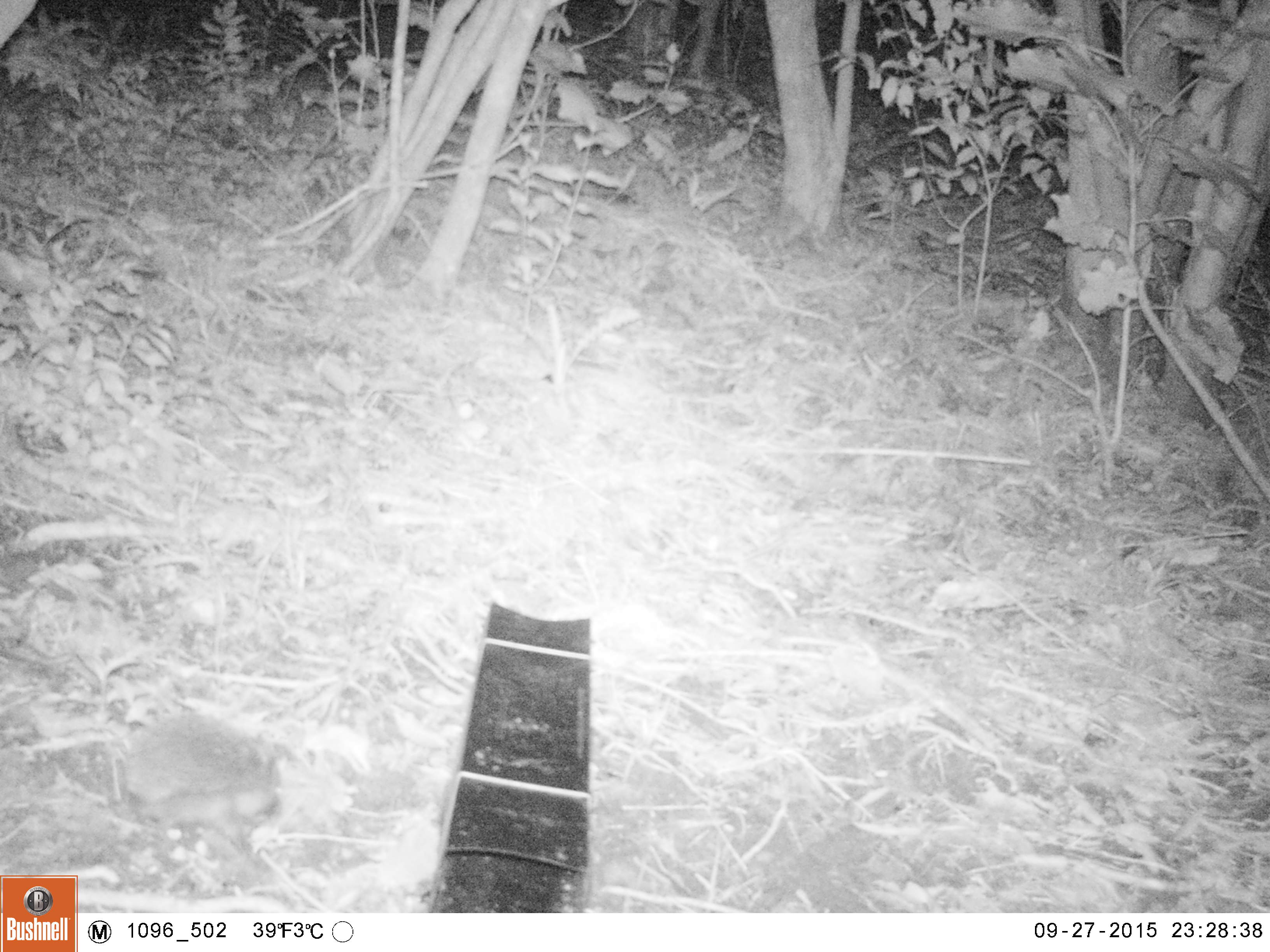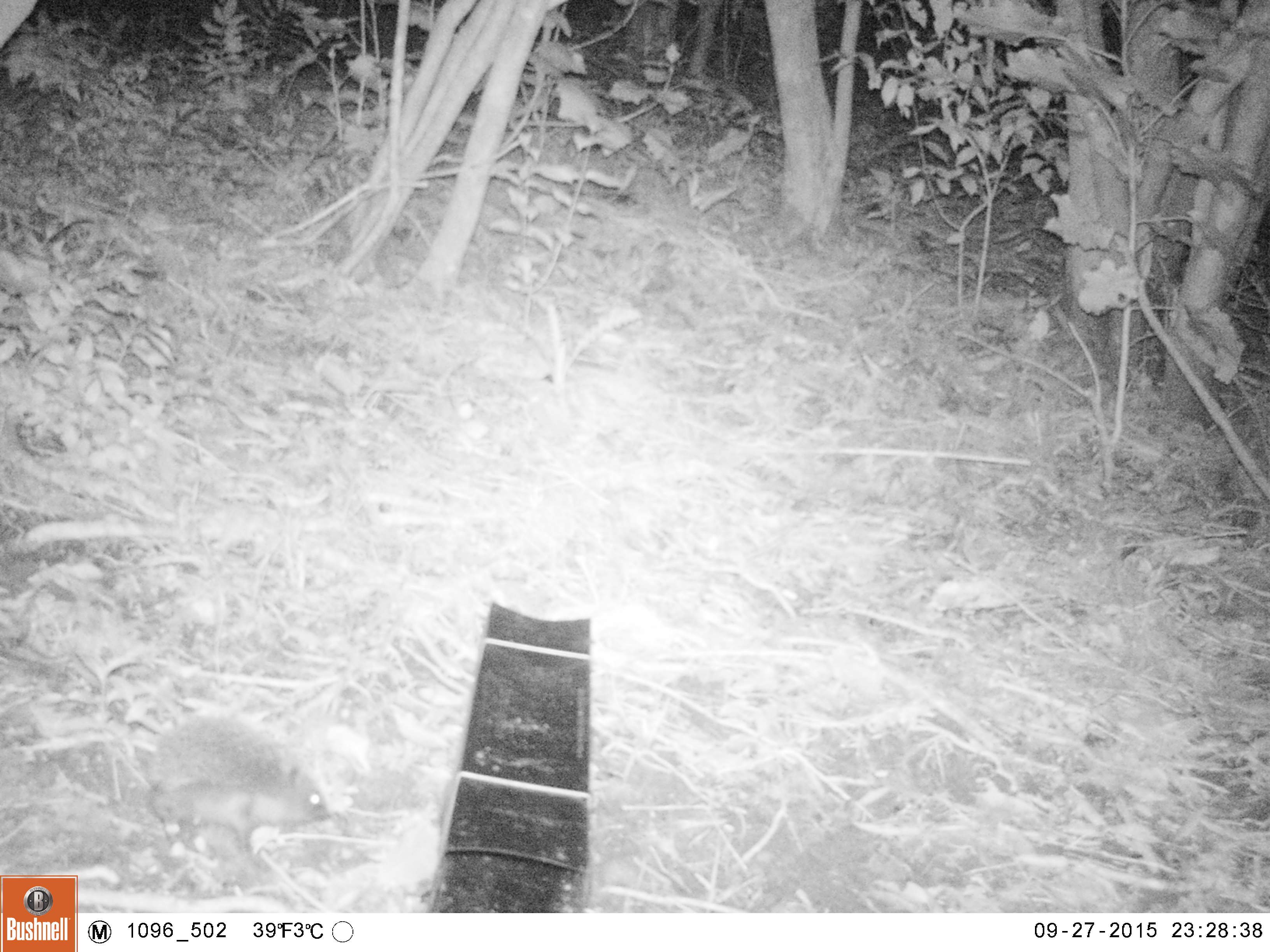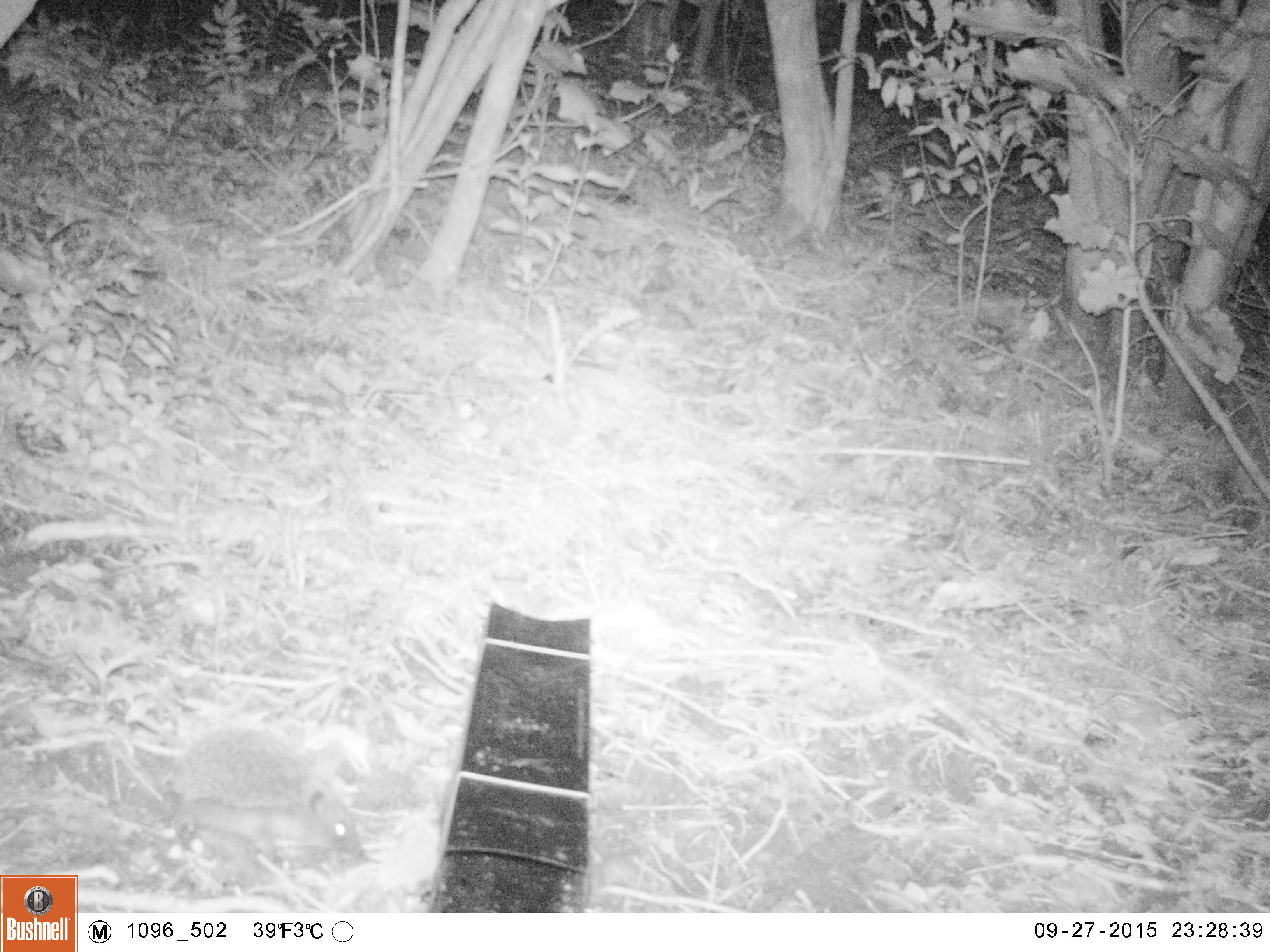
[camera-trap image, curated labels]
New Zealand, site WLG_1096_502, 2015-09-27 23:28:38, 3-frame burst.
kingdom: Animalia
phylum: Chordata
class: Mammalia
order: Eulipotyphla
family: Erinaceidae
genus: Erinaceus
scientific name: Erinaceus europaeus europaeus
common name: european hedgehog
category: hedgehog